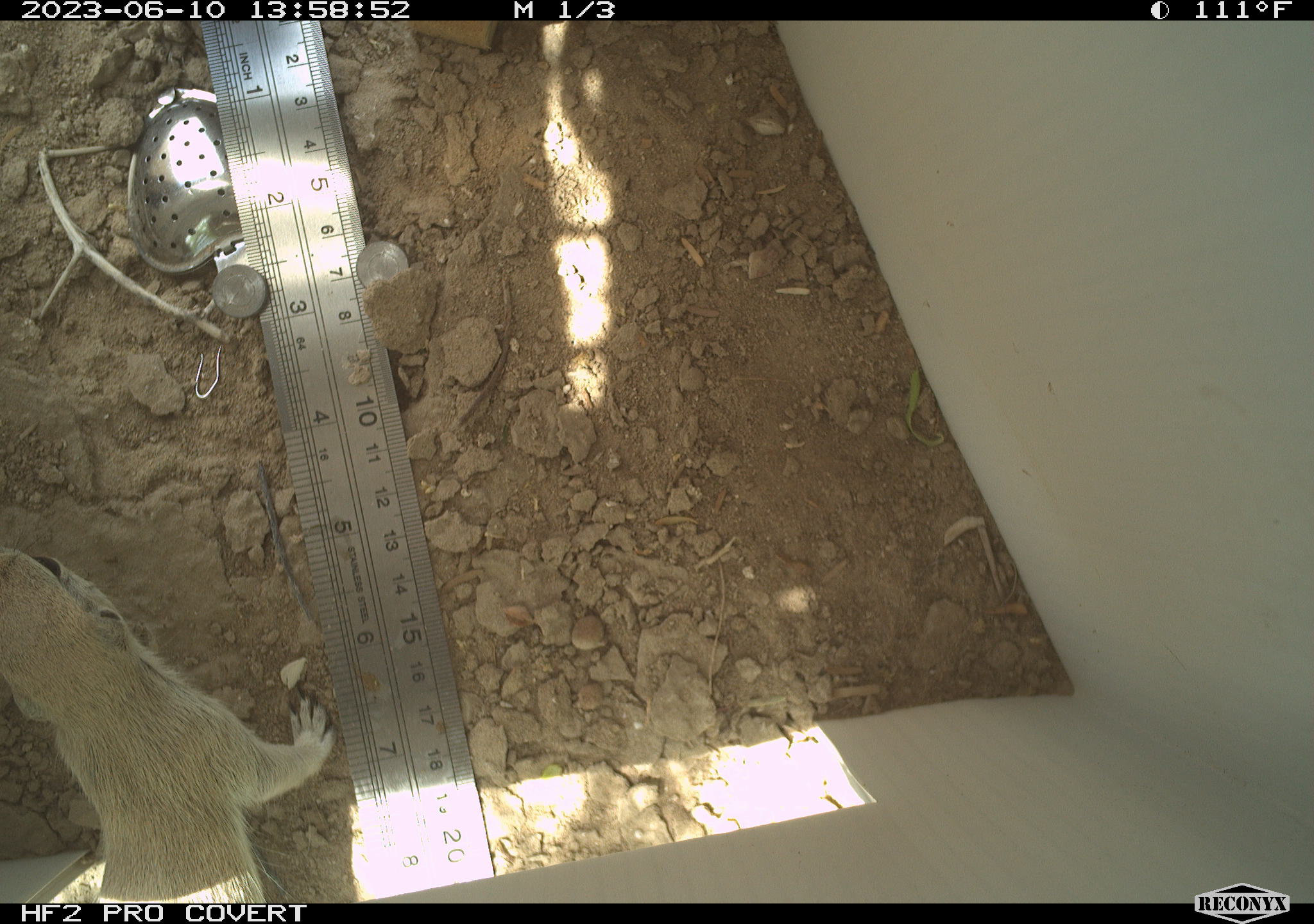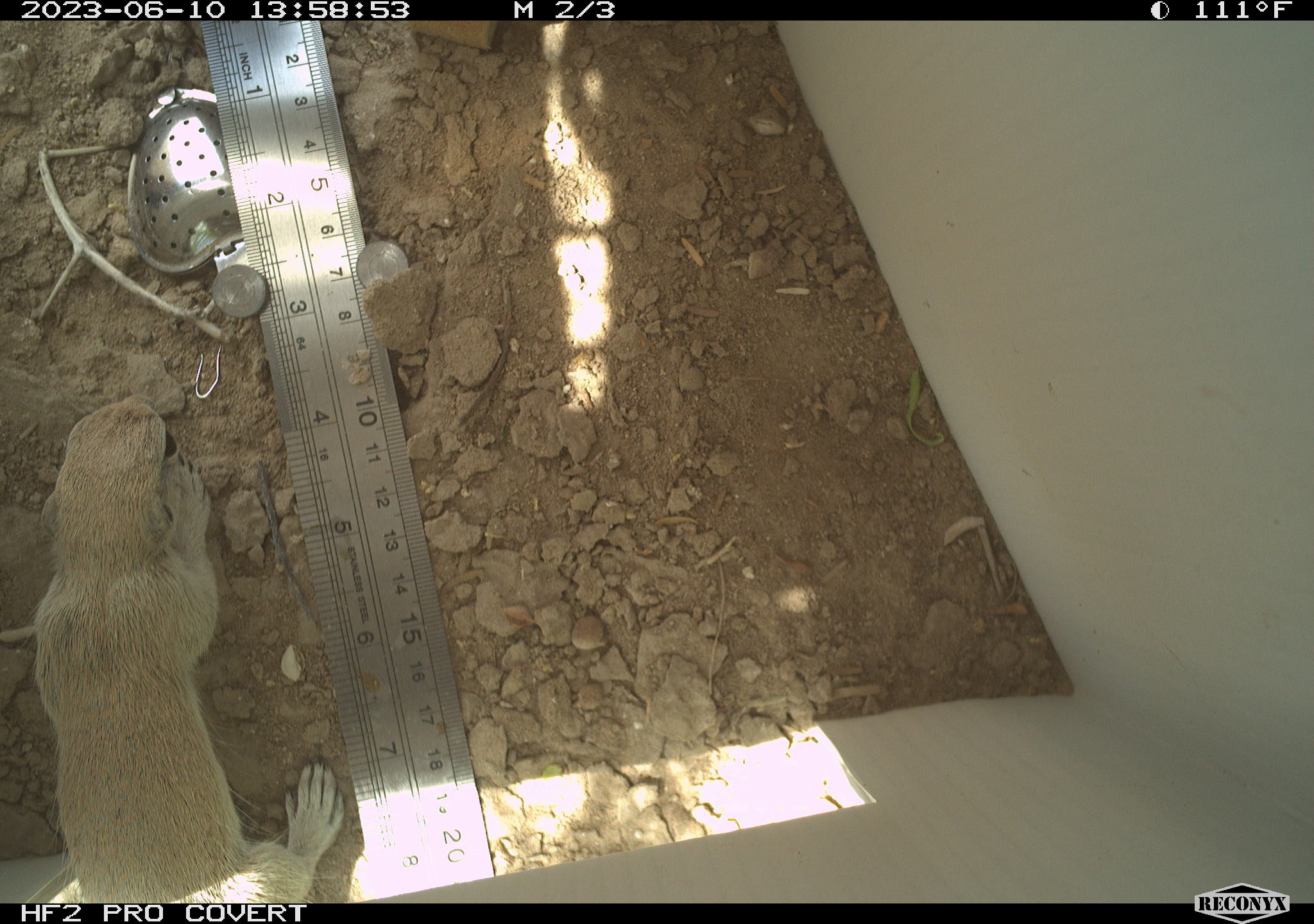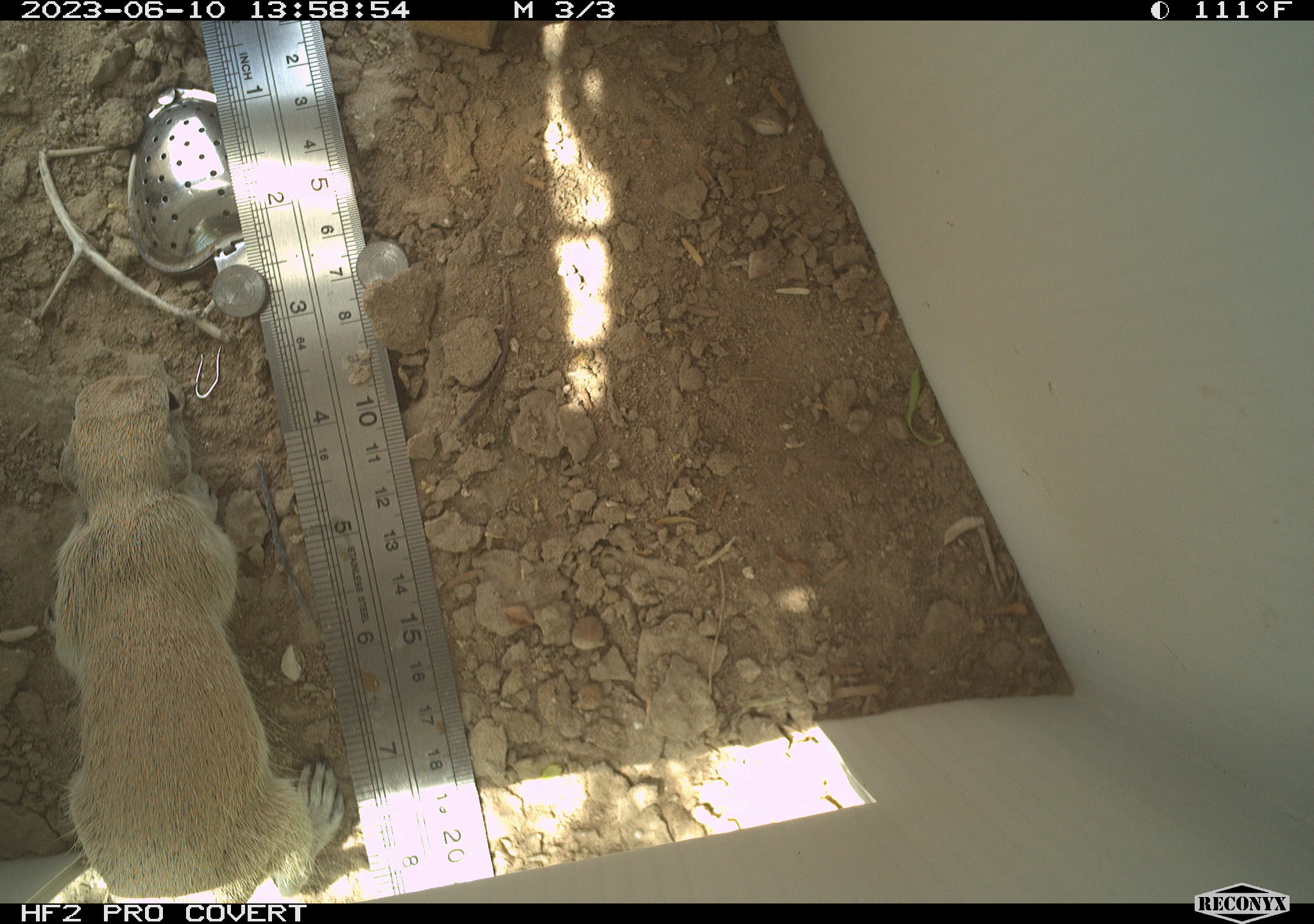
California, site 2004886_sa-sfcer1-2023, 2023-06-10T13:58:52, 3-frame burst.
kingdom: Animalia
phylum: Chordata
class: Mammalia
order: Rodentia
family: Sciuridae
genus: Xerospermophilus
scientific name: Xerospermophilus tereticaudus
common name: round-tailed ground squirrel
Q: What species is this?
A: Round-tailed ground squirrel (Xerospermophilus tereticaudus).